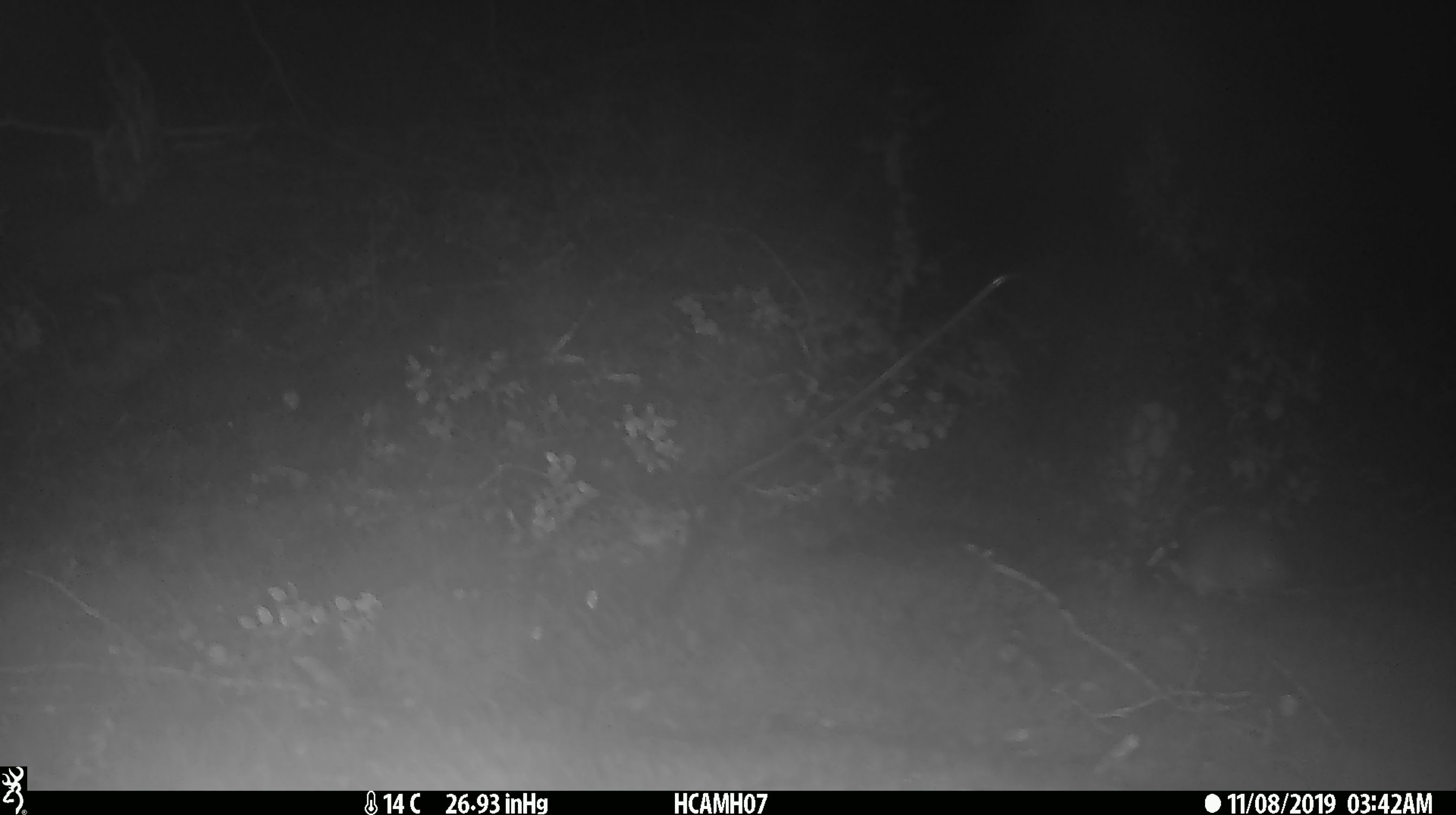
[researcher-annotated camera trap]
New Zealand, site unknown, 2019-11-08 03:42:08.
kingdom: Animalia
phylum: Chordata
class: Mammalia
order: Rodentia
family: Muridae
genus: Mus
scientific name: Mus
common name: mouse